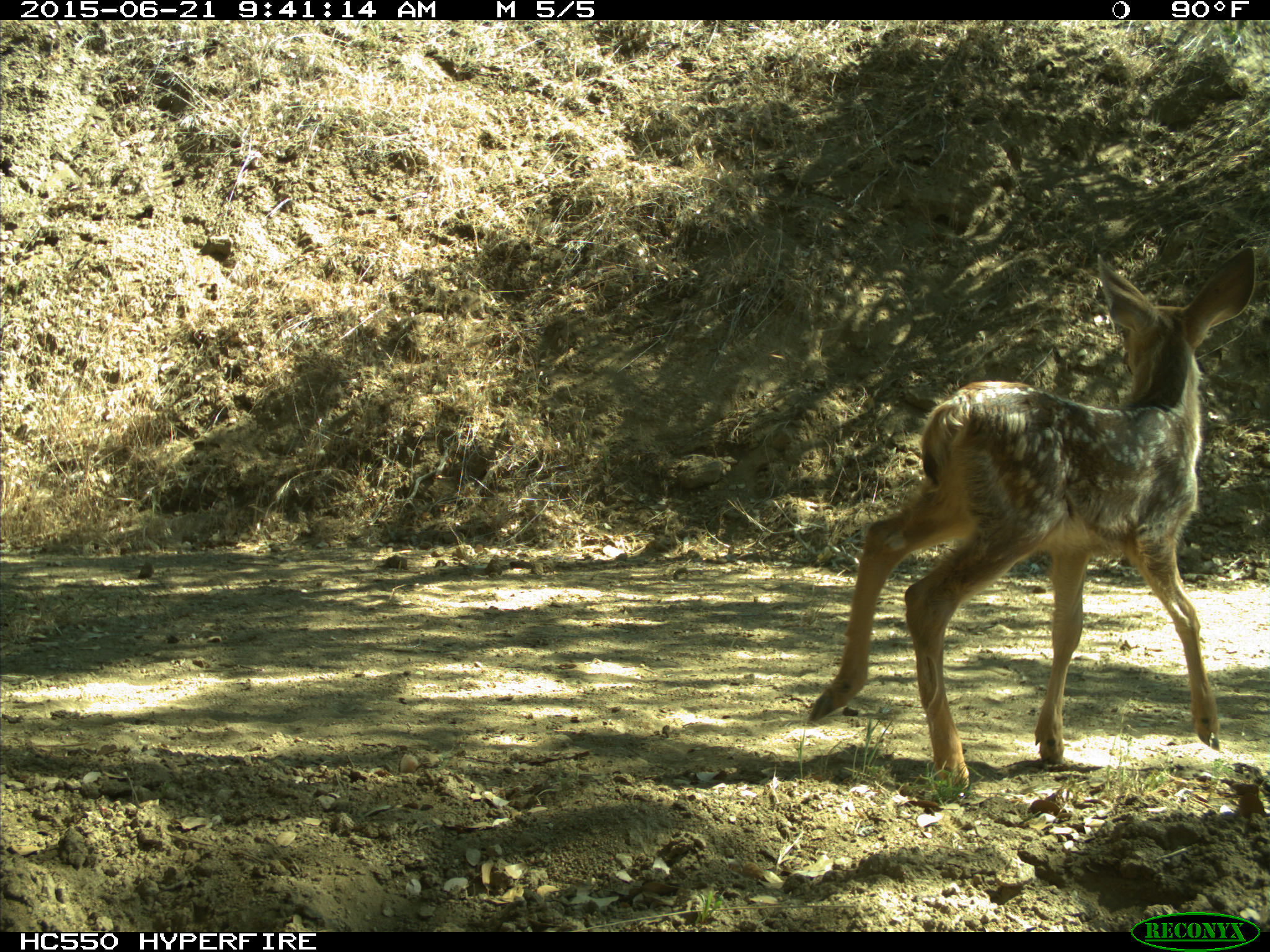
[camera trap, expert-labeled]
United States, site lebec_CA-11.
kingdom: Animalia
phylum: Chordata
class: Mammalia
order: Artiodactyla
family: Cervidae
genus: Odocoileus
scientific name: Odocoileus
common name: deer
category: unidentified deer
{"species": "unidentified deer (deer) (Odocoileus)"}